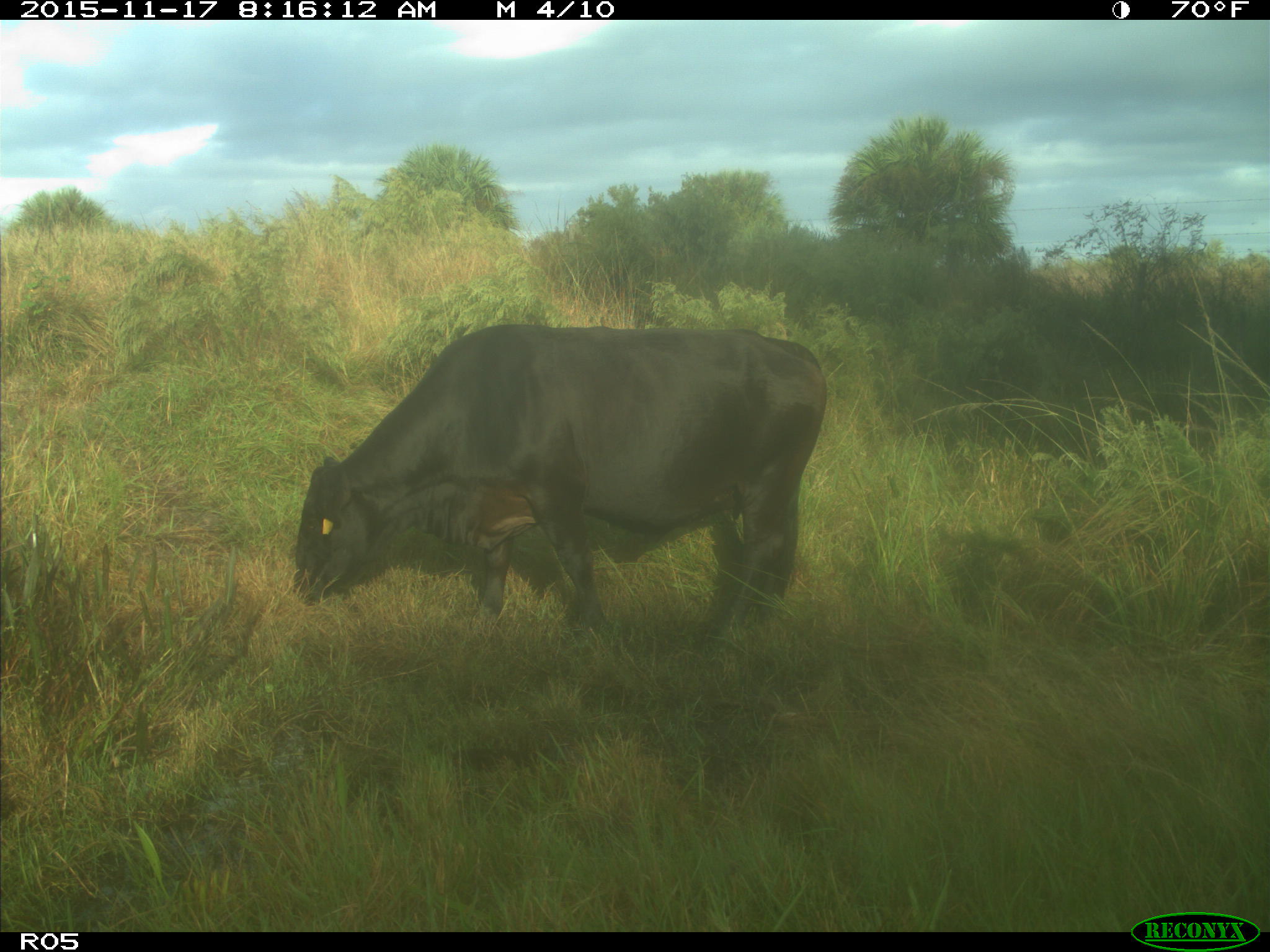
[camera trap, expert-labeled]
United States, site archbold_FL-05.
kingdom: Animalia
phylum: Chordata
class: Mammalia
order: Artiodactyla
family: Bovidae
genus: Bos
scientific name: Bos taurus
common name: domestic cow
Bos taurus (domestic cow).